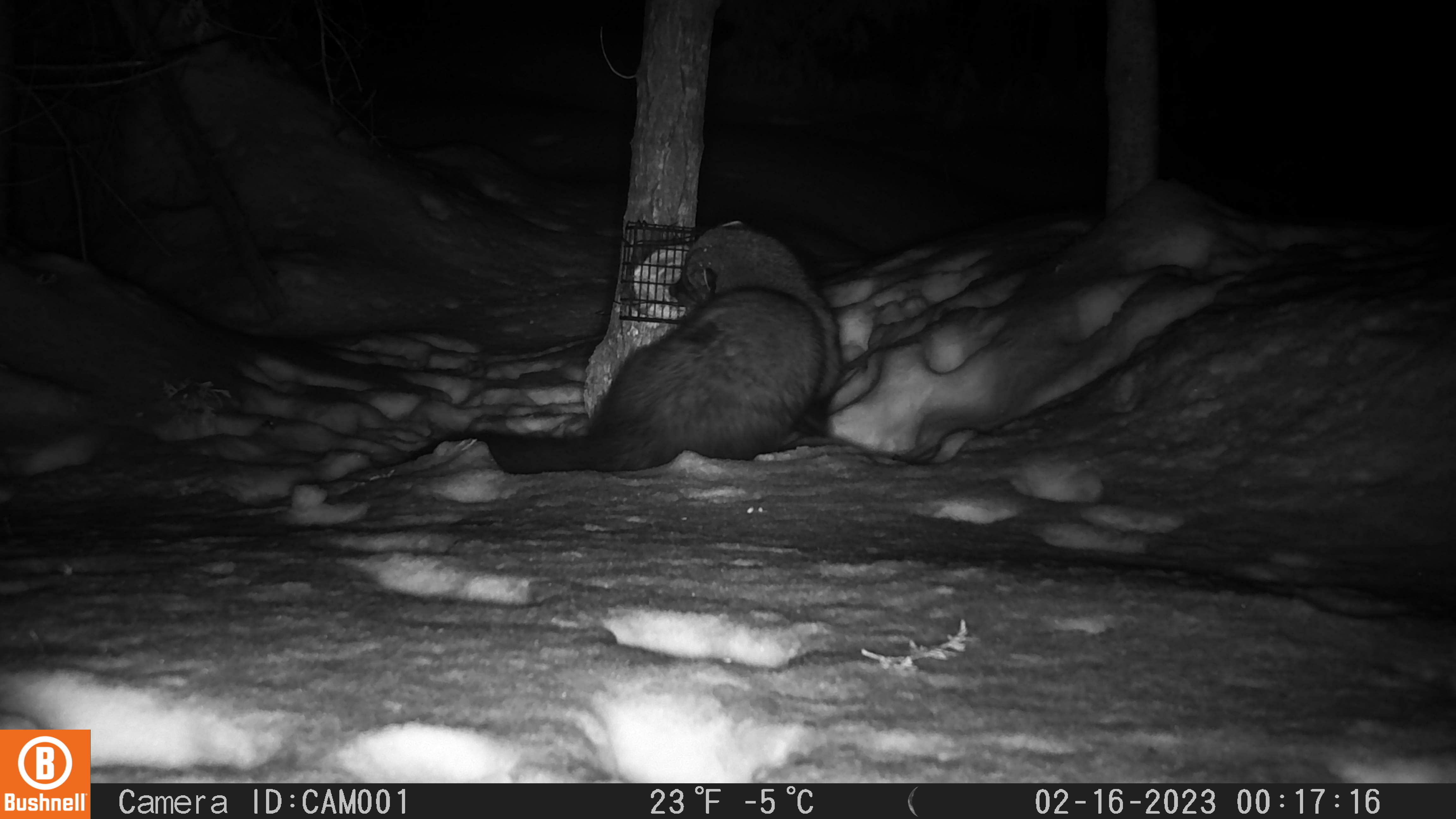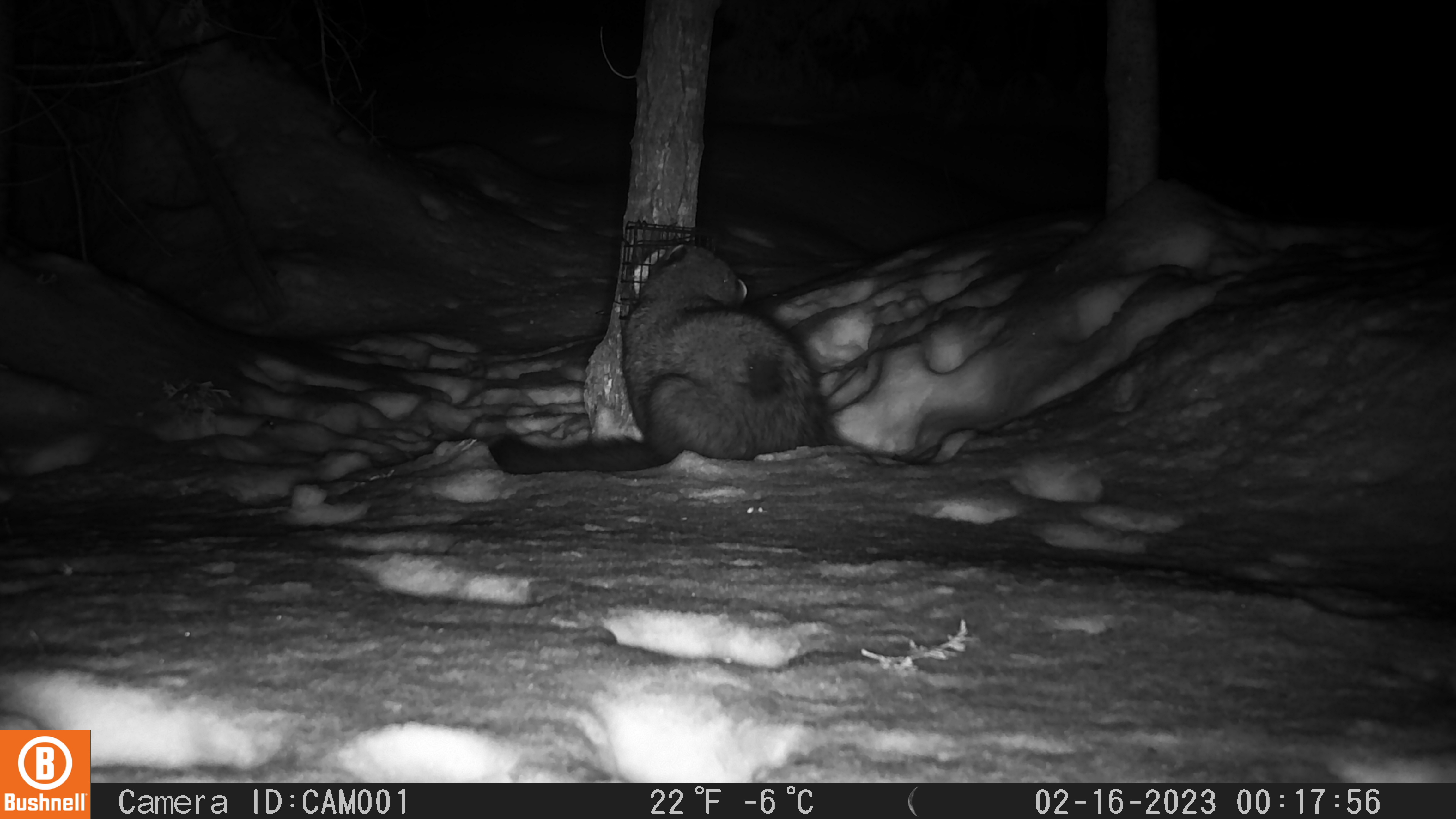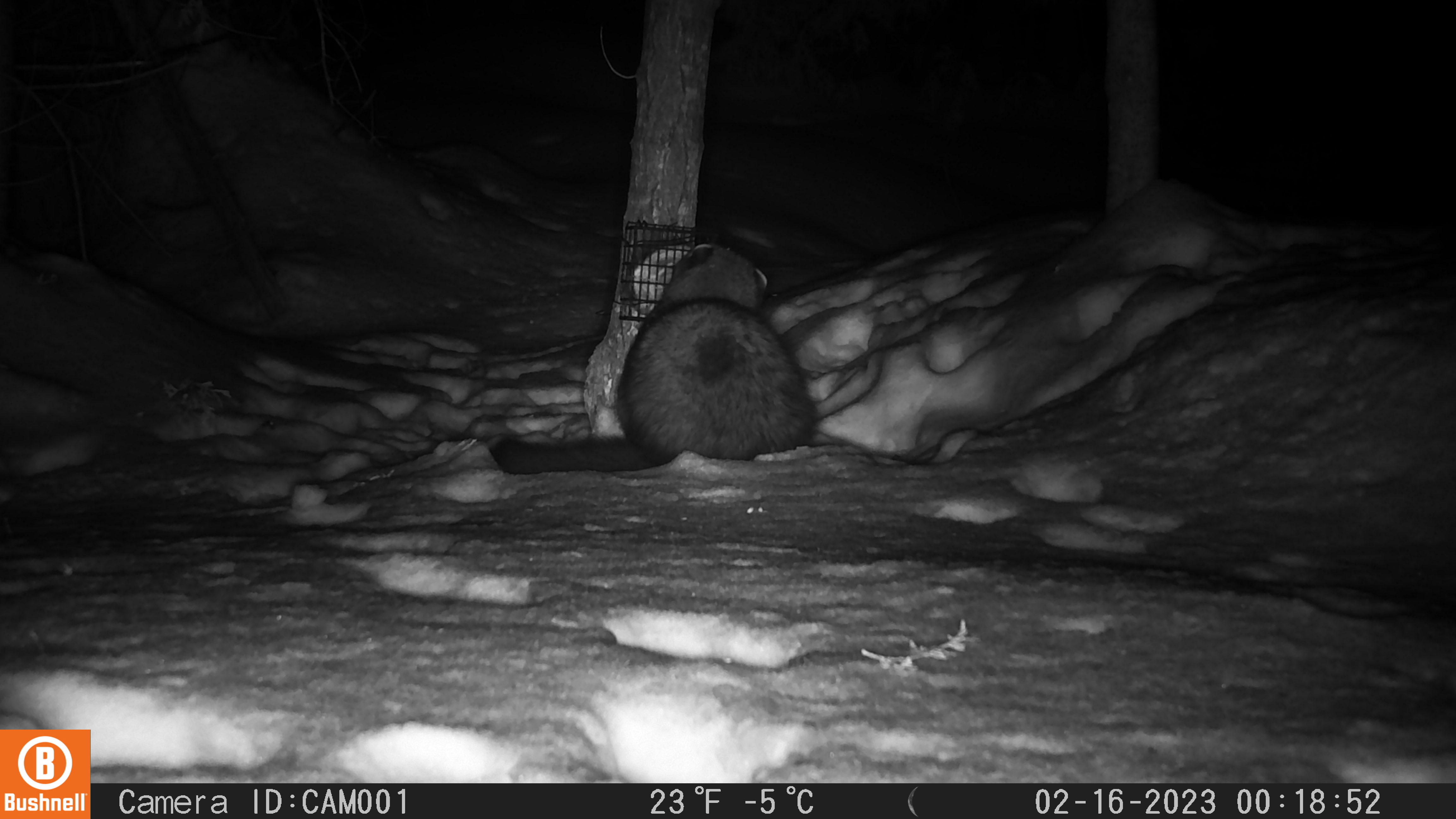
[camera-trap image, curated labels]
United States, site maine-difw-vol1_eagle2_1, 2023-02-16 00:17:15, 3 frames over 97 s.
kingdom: Animalia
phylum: Chordata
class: Mammalia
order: Carnivora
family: Mustelidae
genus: Pekania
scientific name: Pekania pennanti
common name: fisher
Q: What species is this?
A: Fisher (Pekania pennanti).